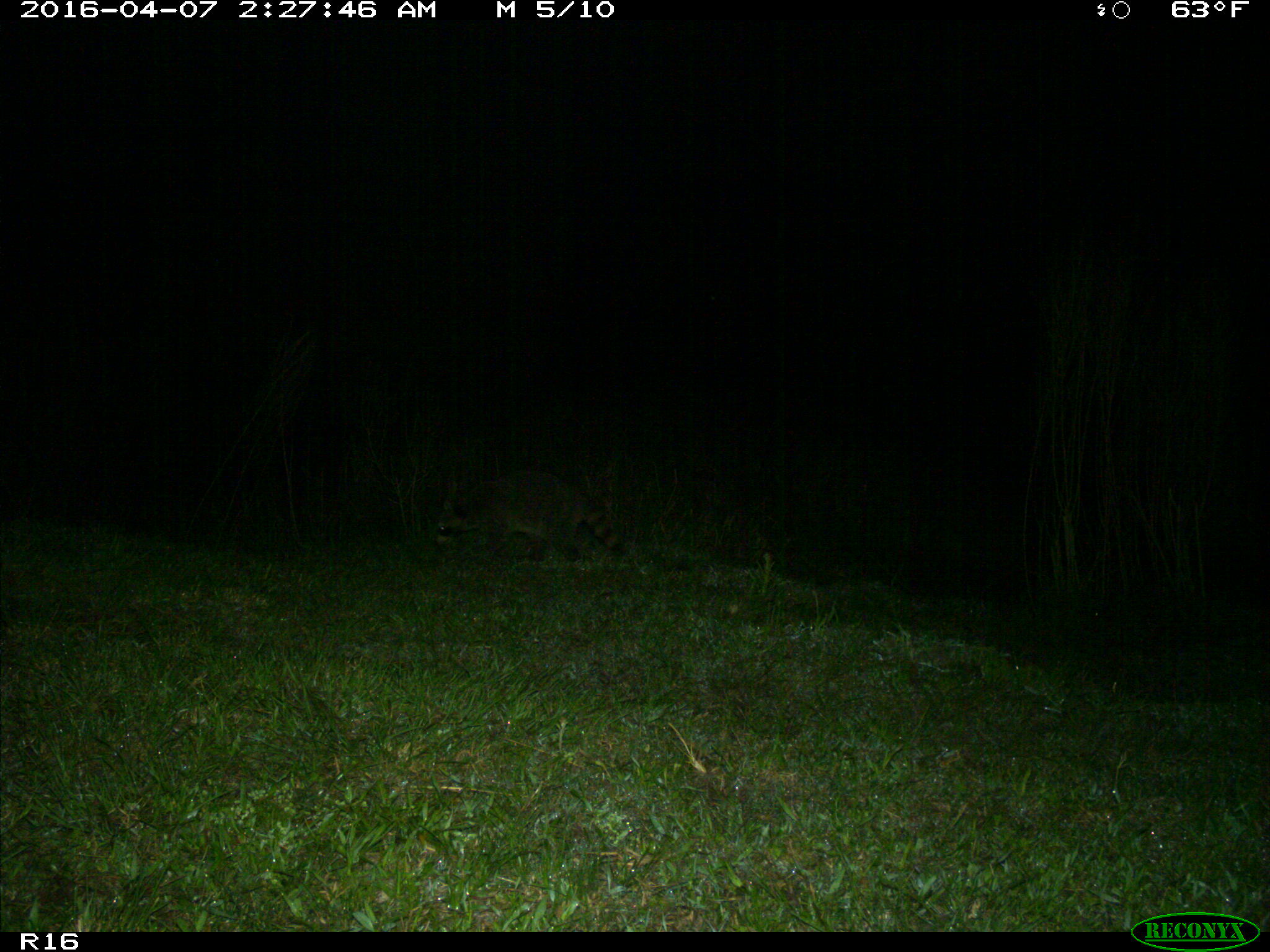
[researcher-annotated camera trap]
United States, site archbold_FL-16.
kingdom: Animalia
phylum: Chordata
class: Mammalia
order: Carnivora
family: Procyonidae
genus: Procyon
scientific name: Procyon lotor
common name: common raccoon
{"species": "Procyon lotor (common raccoon)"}